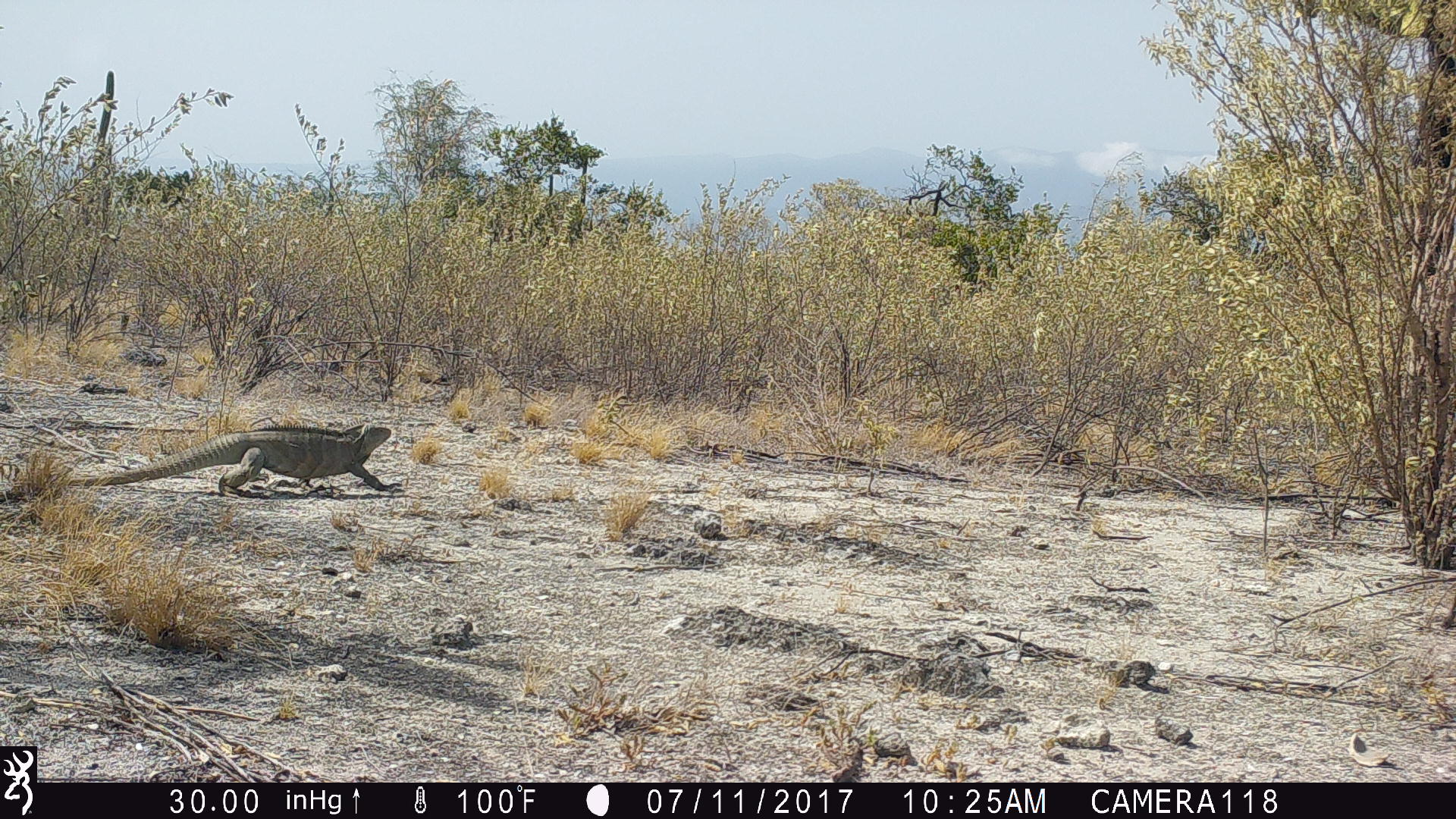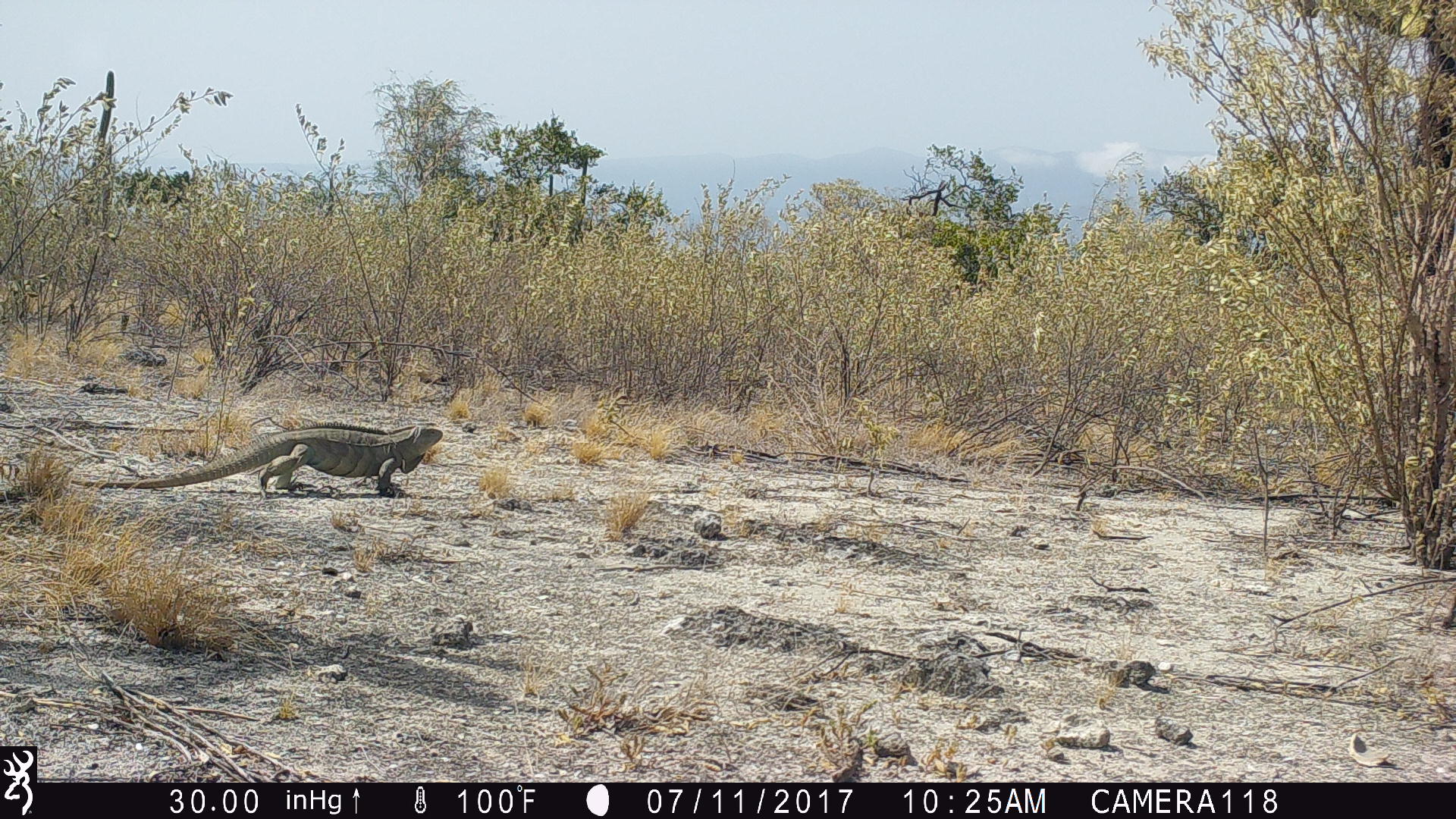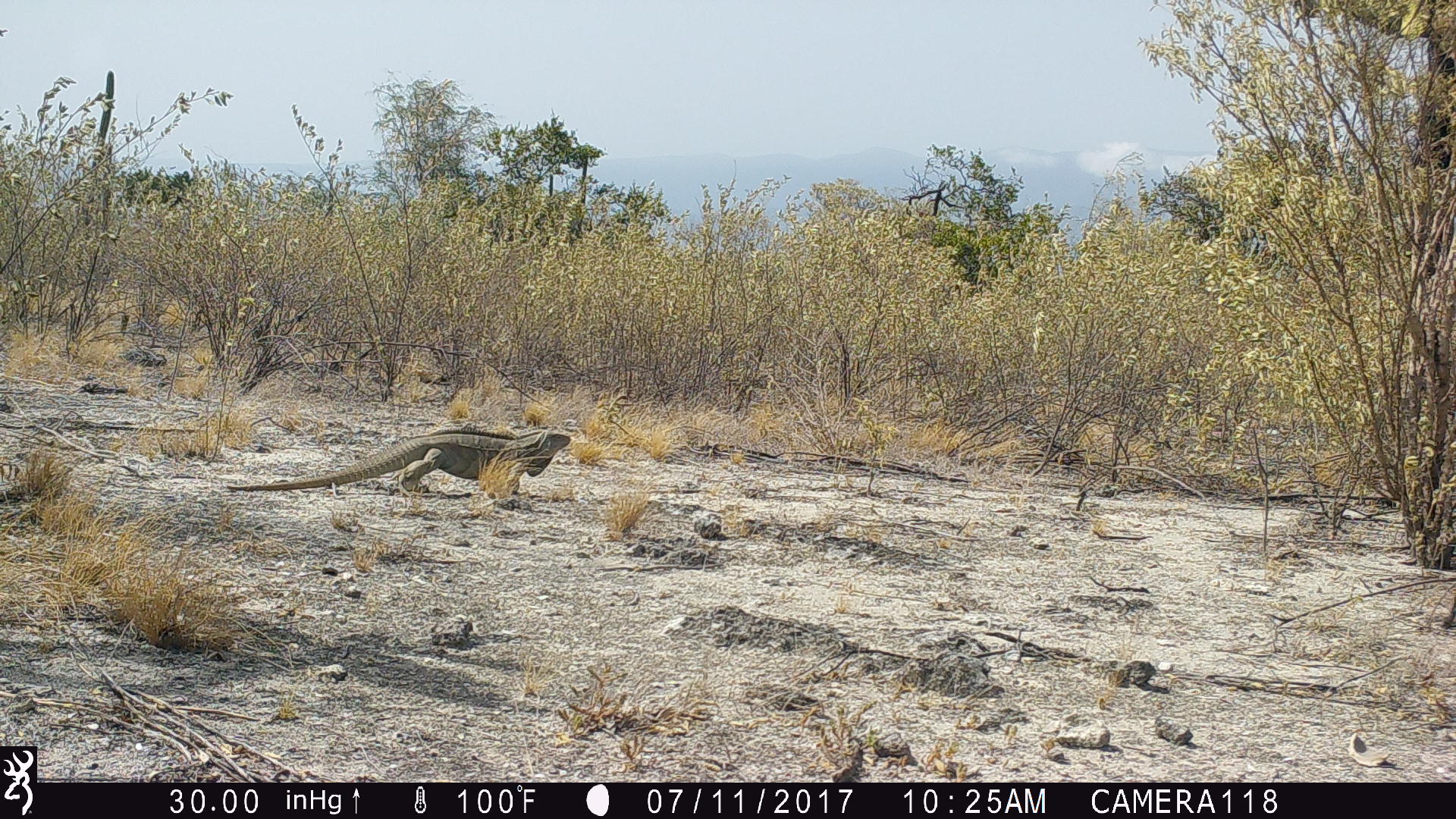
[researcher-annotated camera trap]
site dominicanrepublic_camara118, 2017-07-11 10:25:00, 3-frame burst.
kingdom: Animalia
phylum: Chordata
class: Reptilia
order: Squamata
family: Iguanidae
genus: Iguana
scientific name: Iguana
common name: typical iguanas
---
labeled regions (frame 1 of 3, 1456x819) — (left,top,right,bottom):
iguana: (78,423,397,496)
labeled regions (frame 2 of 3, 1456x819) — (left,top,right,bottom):
iguana: (92,423,445,497)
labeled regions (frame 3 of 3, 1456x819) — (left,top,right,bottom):
iguana: (221,423,579,509)